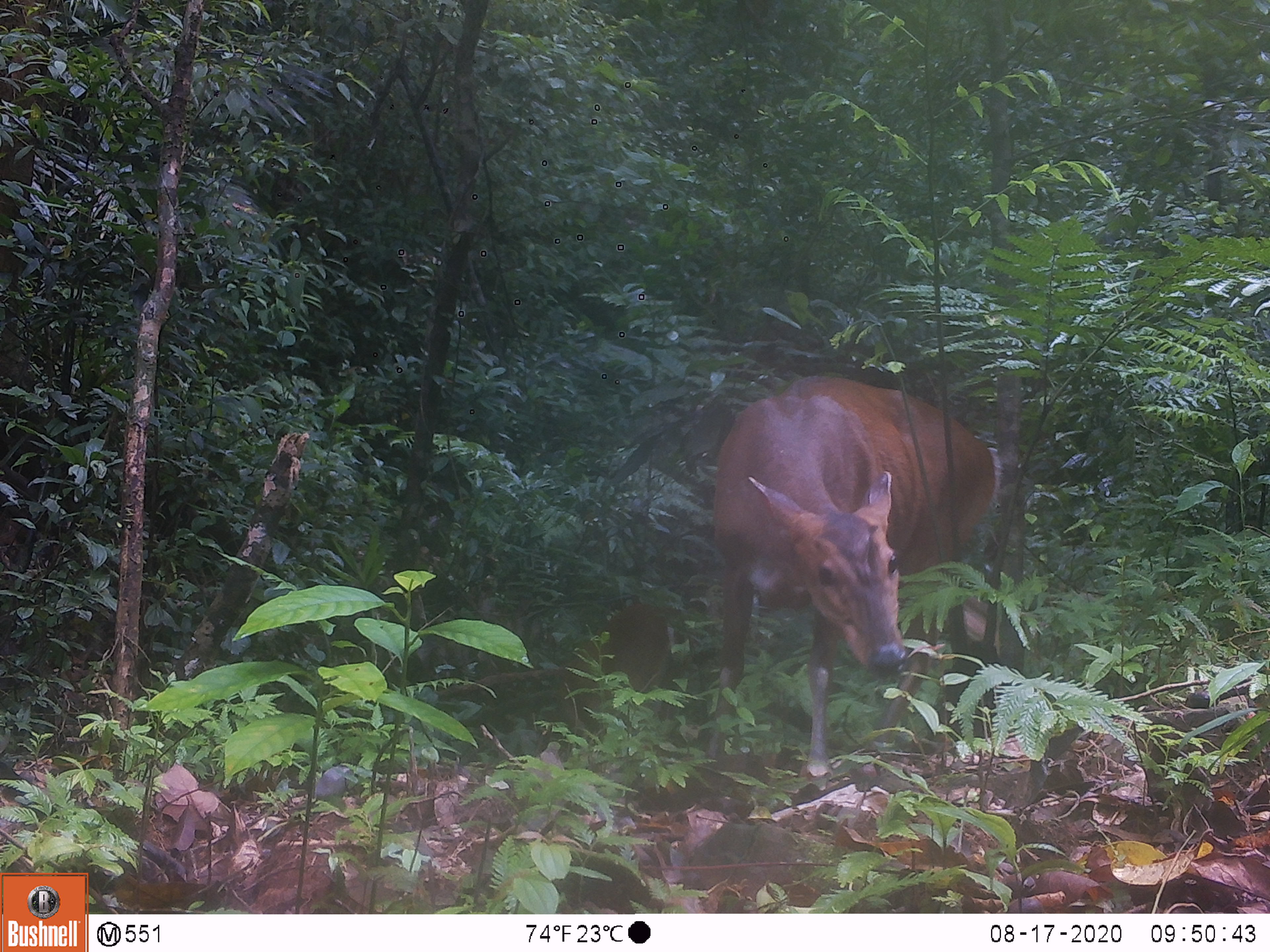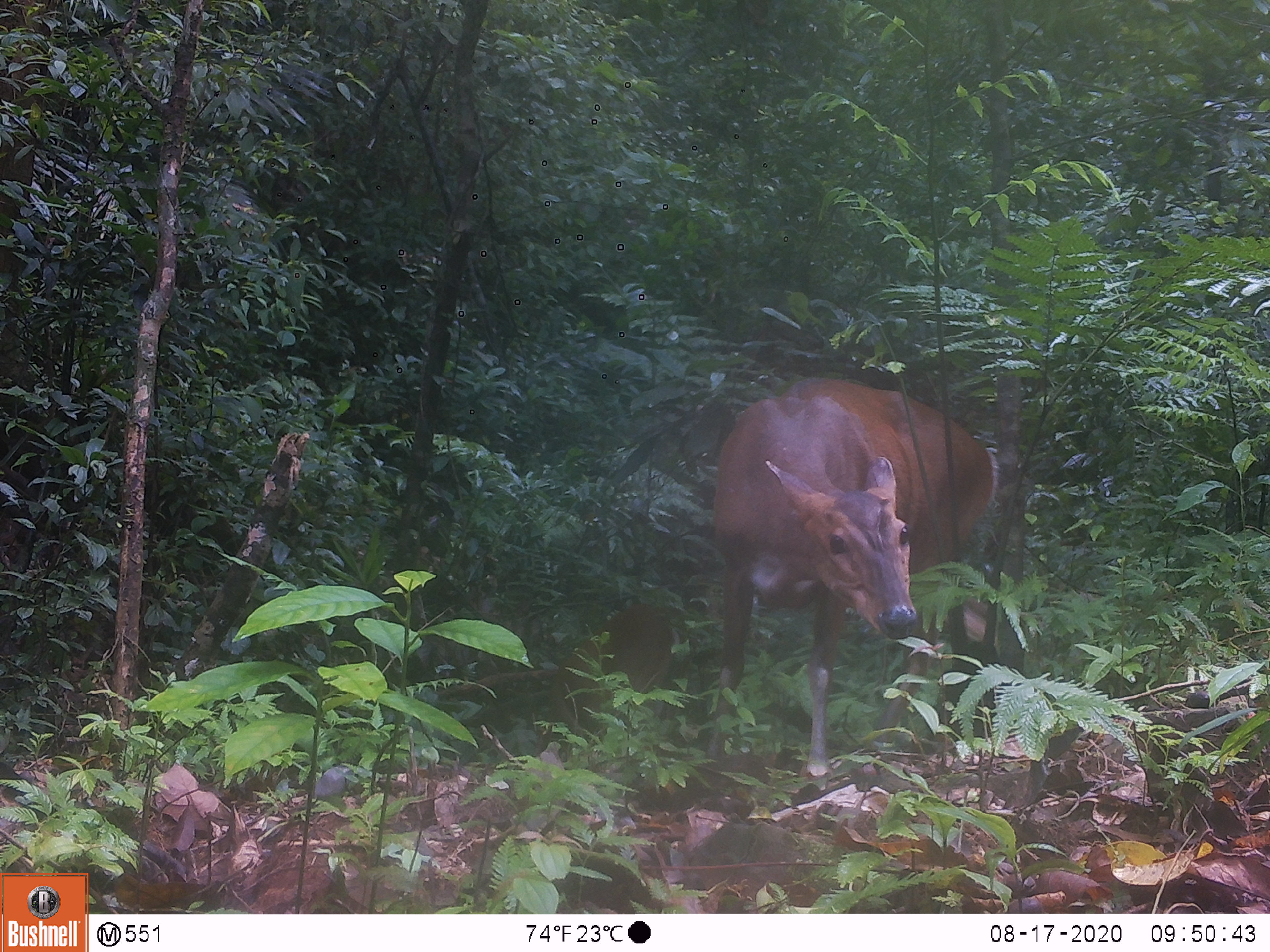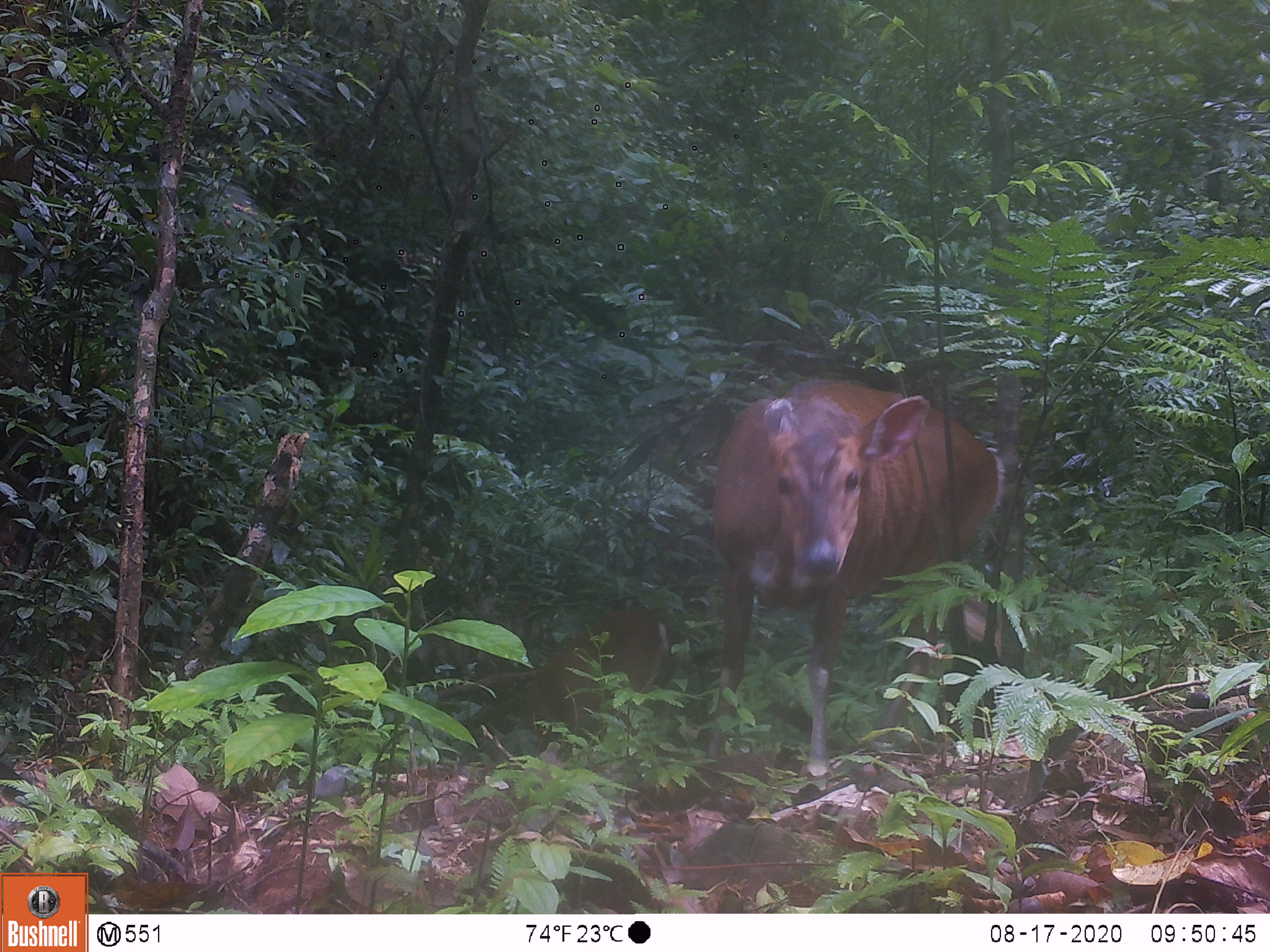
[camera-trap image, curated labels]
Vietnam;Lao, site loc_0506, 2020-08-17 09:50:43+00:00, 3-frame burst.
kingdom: Animalia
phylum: Chordata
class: Mammalia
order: Artiodactyla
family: Cervidae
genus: Muntiacus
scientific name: Muntiacus vuquangensis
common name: large-antlered muntjac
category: large antlered muntjac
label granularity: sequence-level